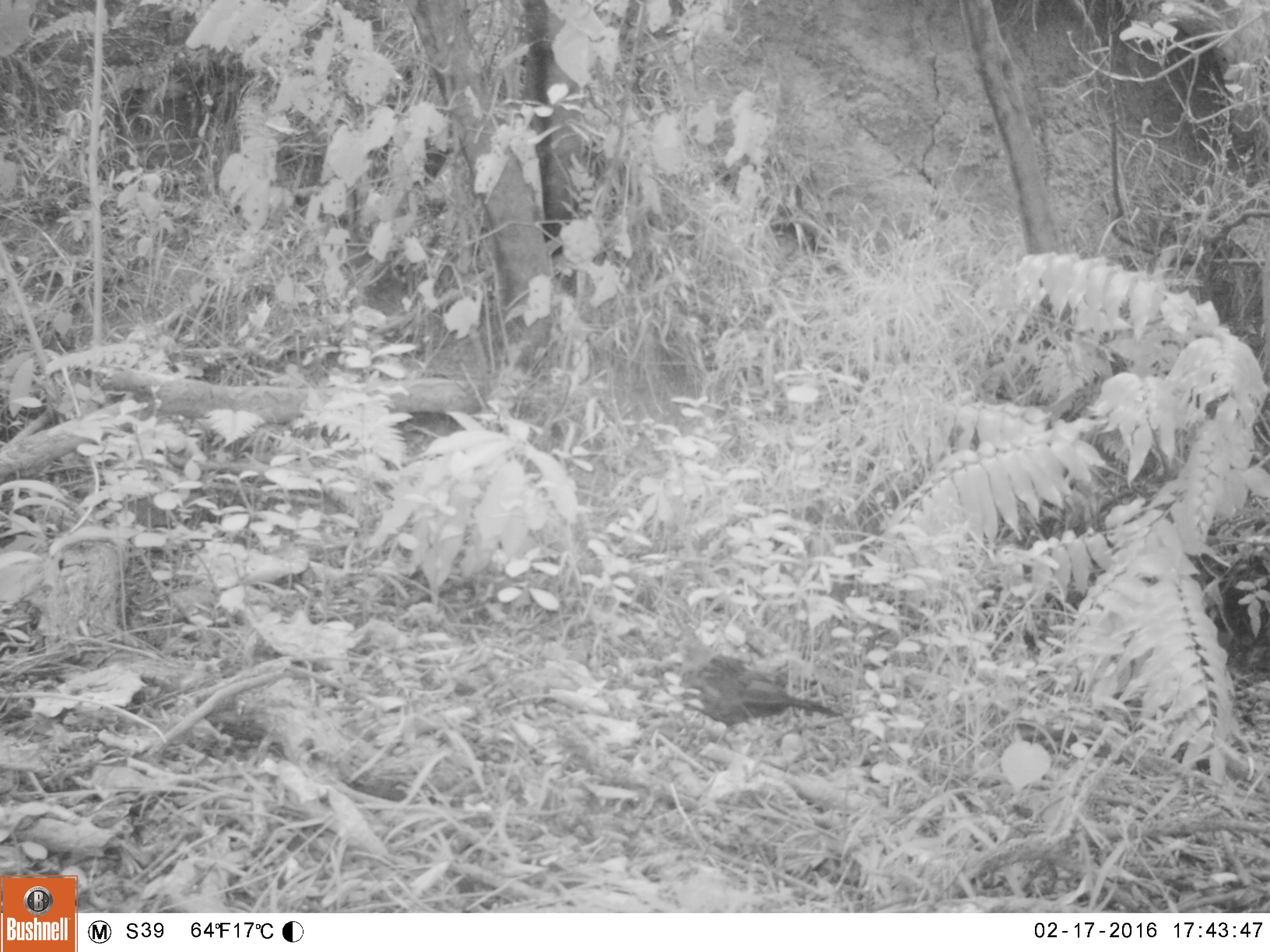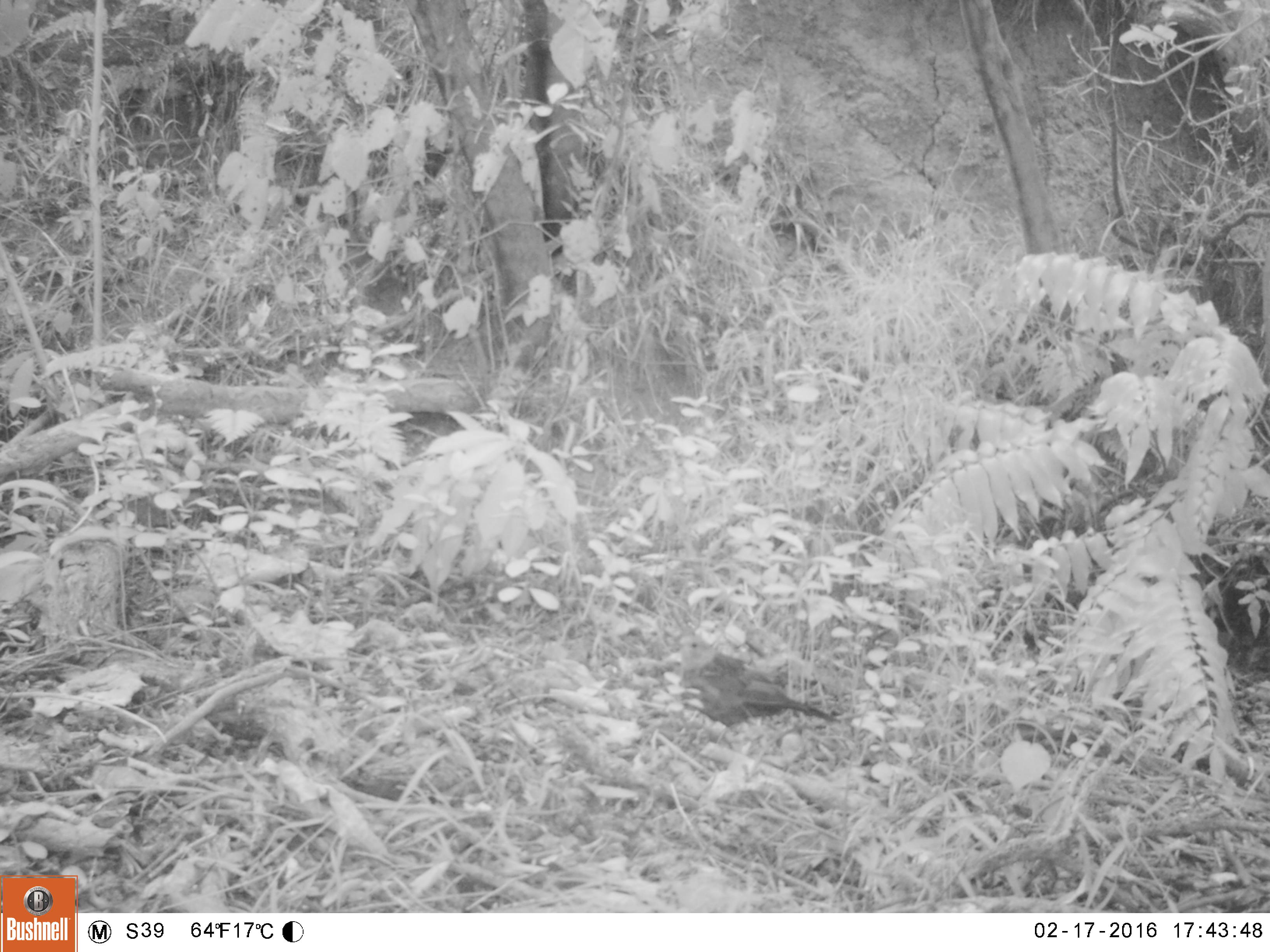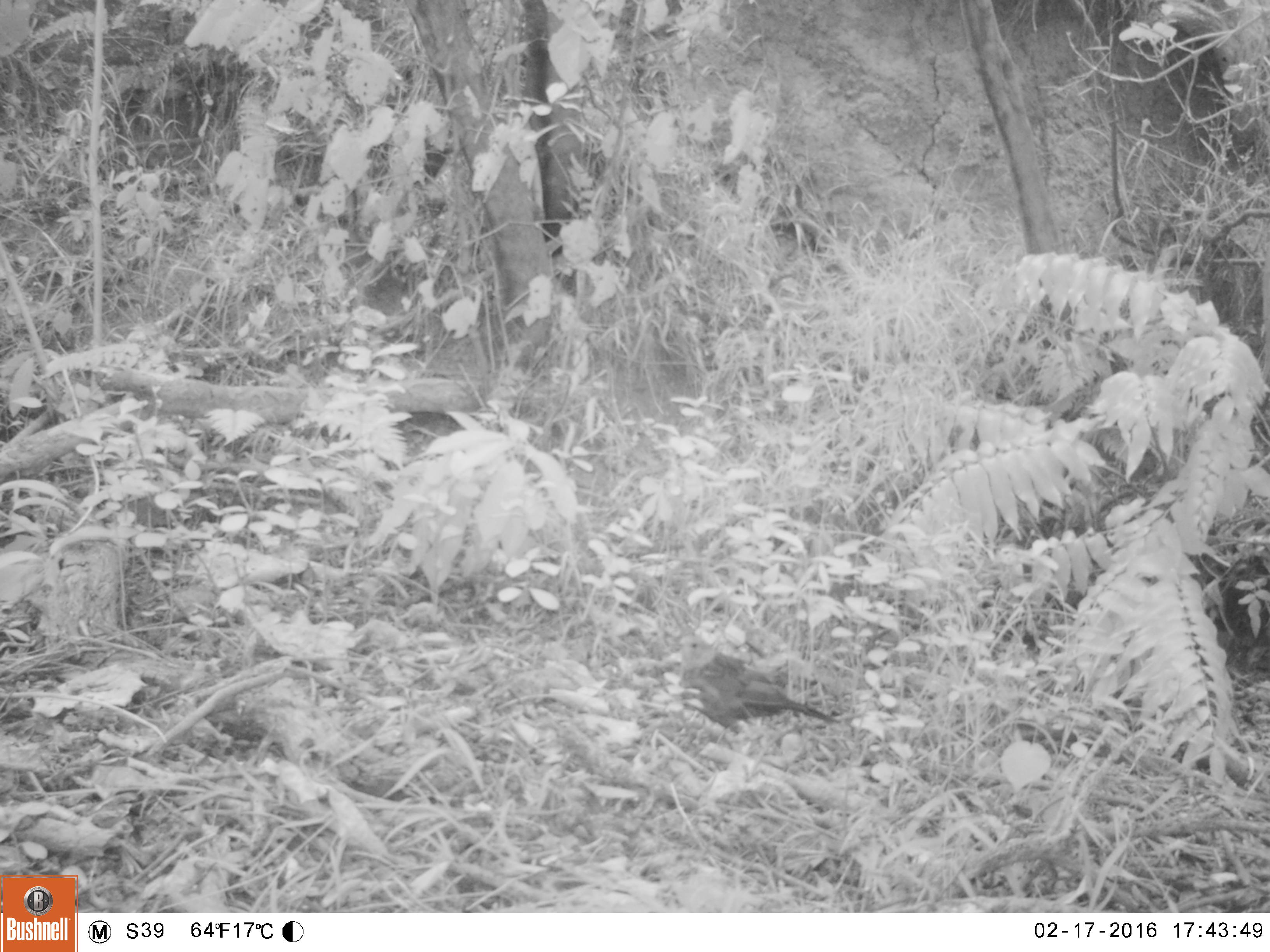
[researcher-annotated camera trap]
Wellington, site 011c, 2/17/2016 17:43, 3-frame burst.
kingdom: Animalia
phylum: Chordata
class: Aves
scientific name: Aves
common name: bird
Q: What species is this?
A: Bird (Aves).